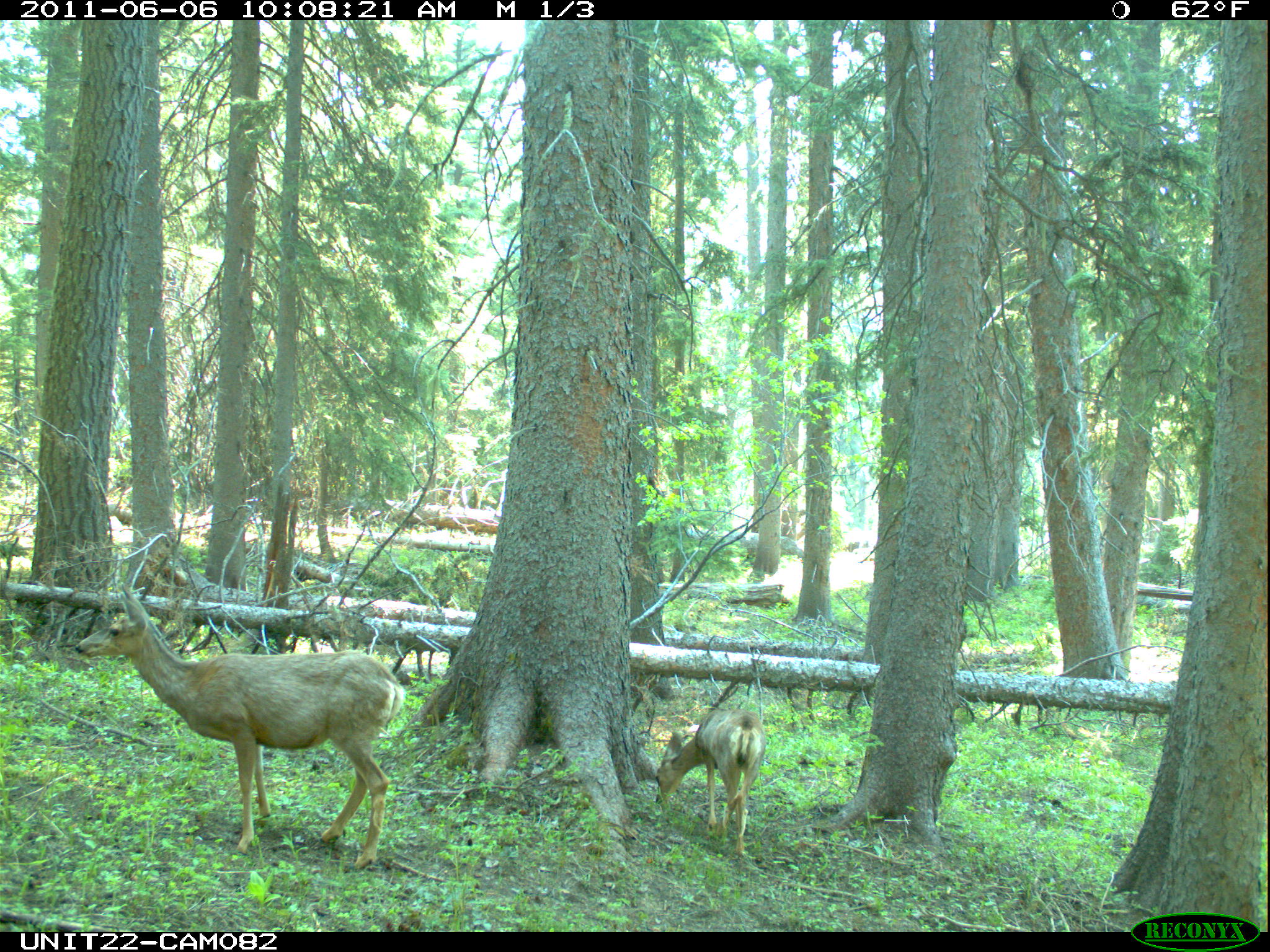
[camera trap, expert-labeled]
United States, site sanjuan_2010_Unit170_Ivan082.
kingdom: Animalia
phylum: Chordata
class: Mammalia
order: Artiodactyla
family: Cervidae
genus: Odocoileus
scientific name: Odocoileus hemionus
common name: mule deer